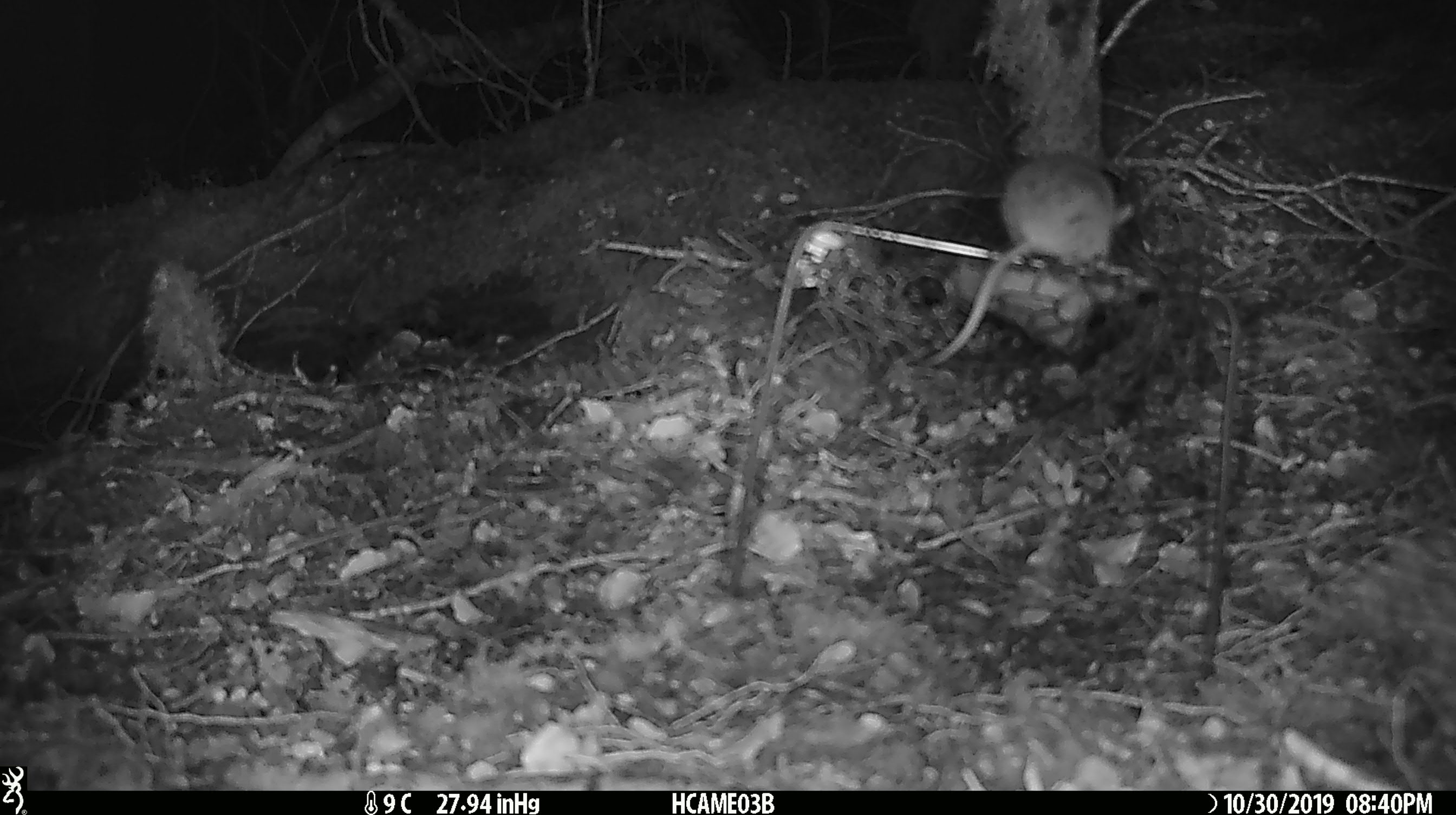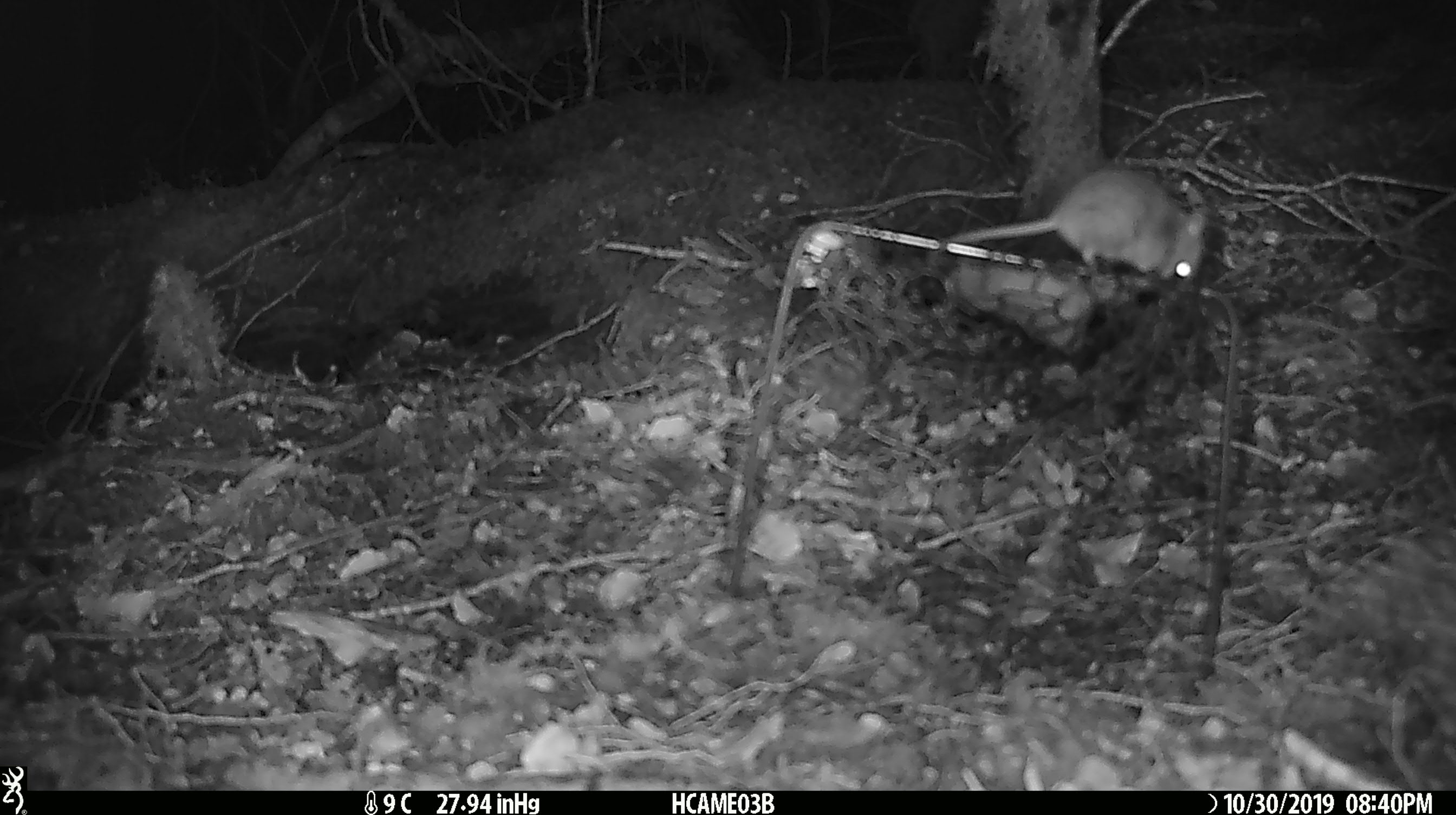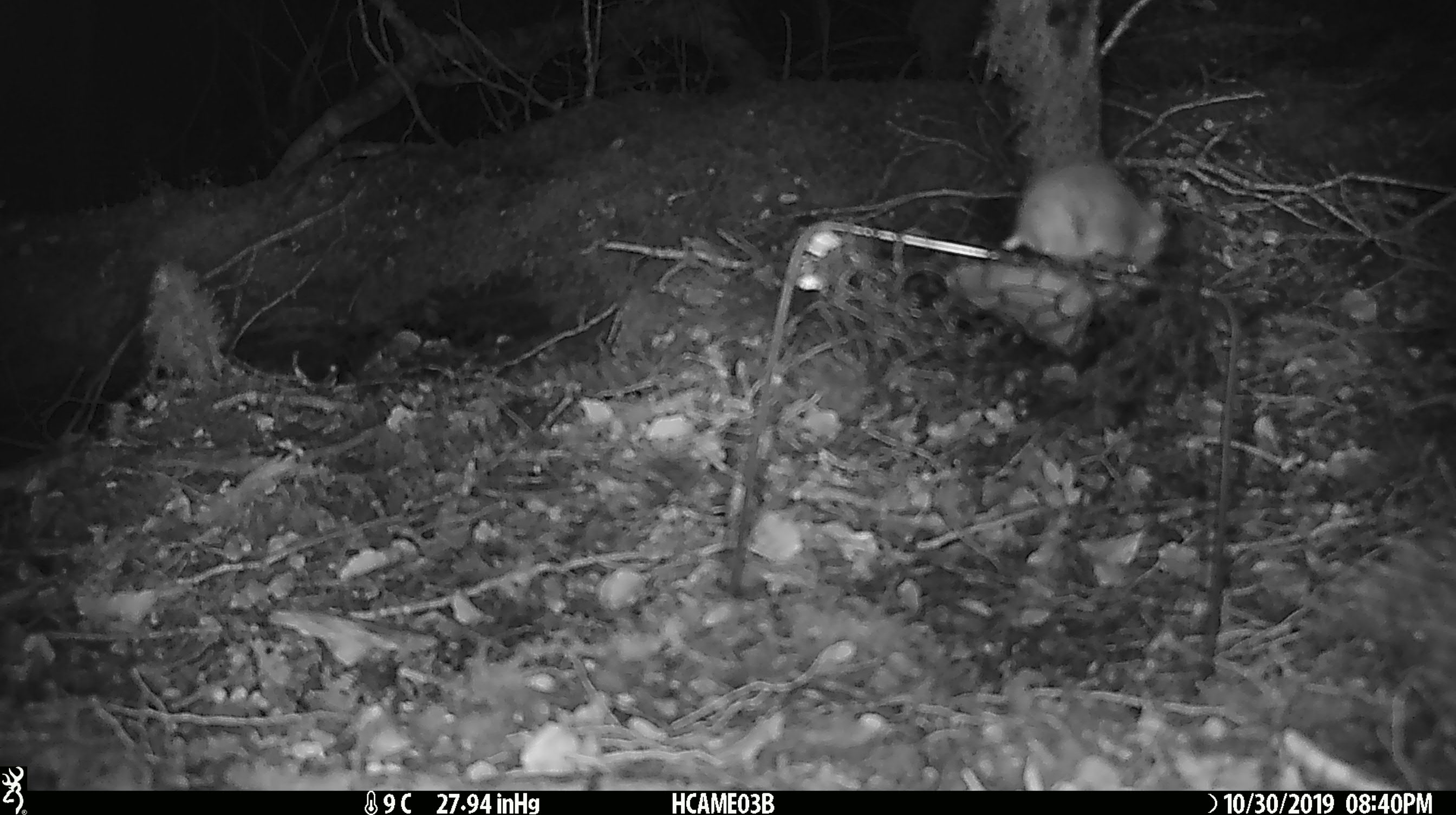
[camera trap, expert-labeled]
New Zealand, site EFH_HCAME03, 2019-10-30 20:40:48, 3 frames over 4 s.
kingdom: Animalia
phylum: Chordata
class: Mammalia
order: Rodentia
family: Muridae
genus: Mus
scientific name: Mus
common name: mouse